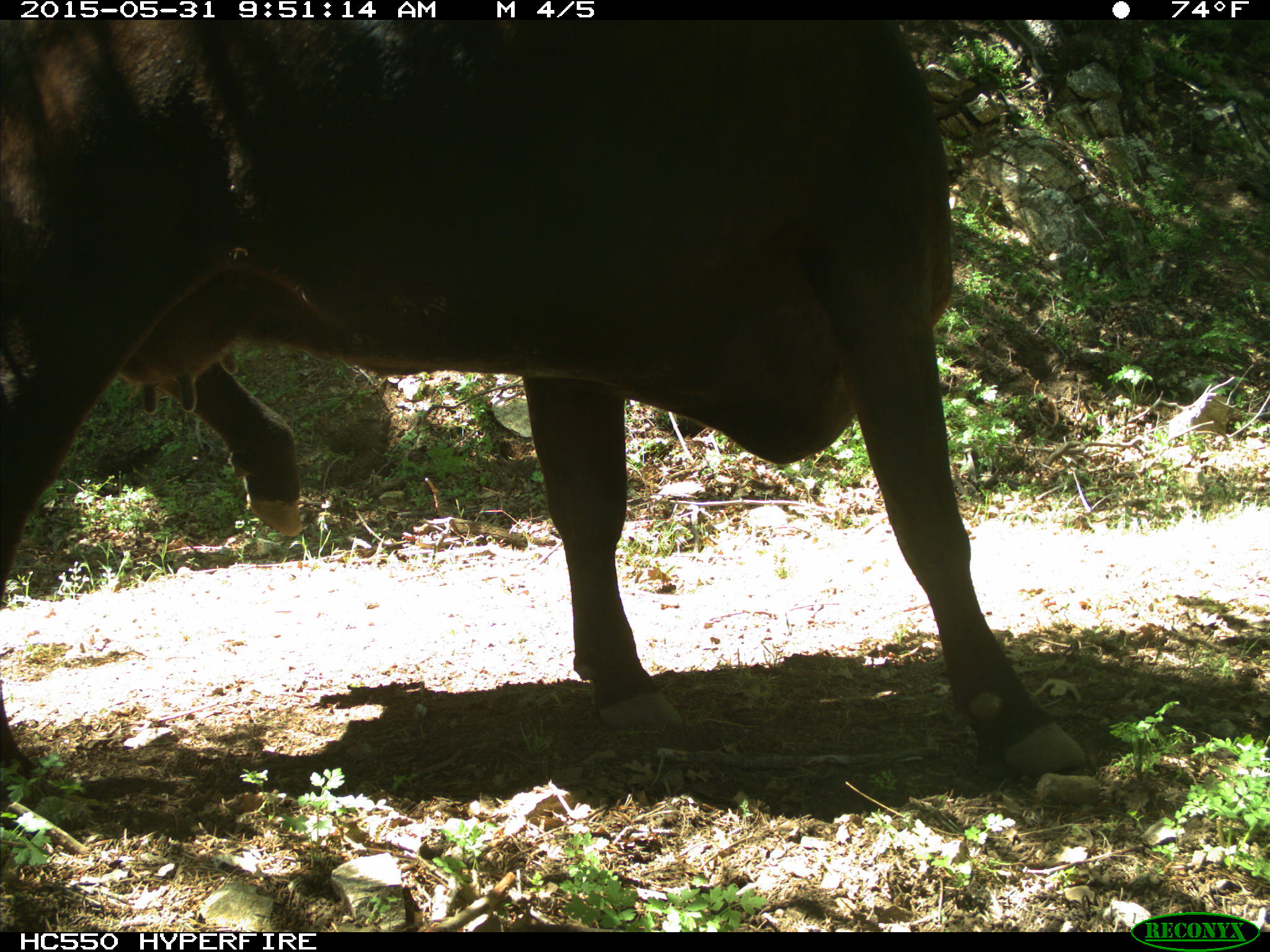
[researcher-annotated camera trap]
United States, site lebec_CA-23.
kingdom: Animalia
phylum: Chordata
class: Mammalia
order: Artiodactyla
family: Bovidae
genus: Bos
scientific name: Bos taurus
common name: domestic cow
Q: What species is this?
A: Bos taurus (domestic cow).